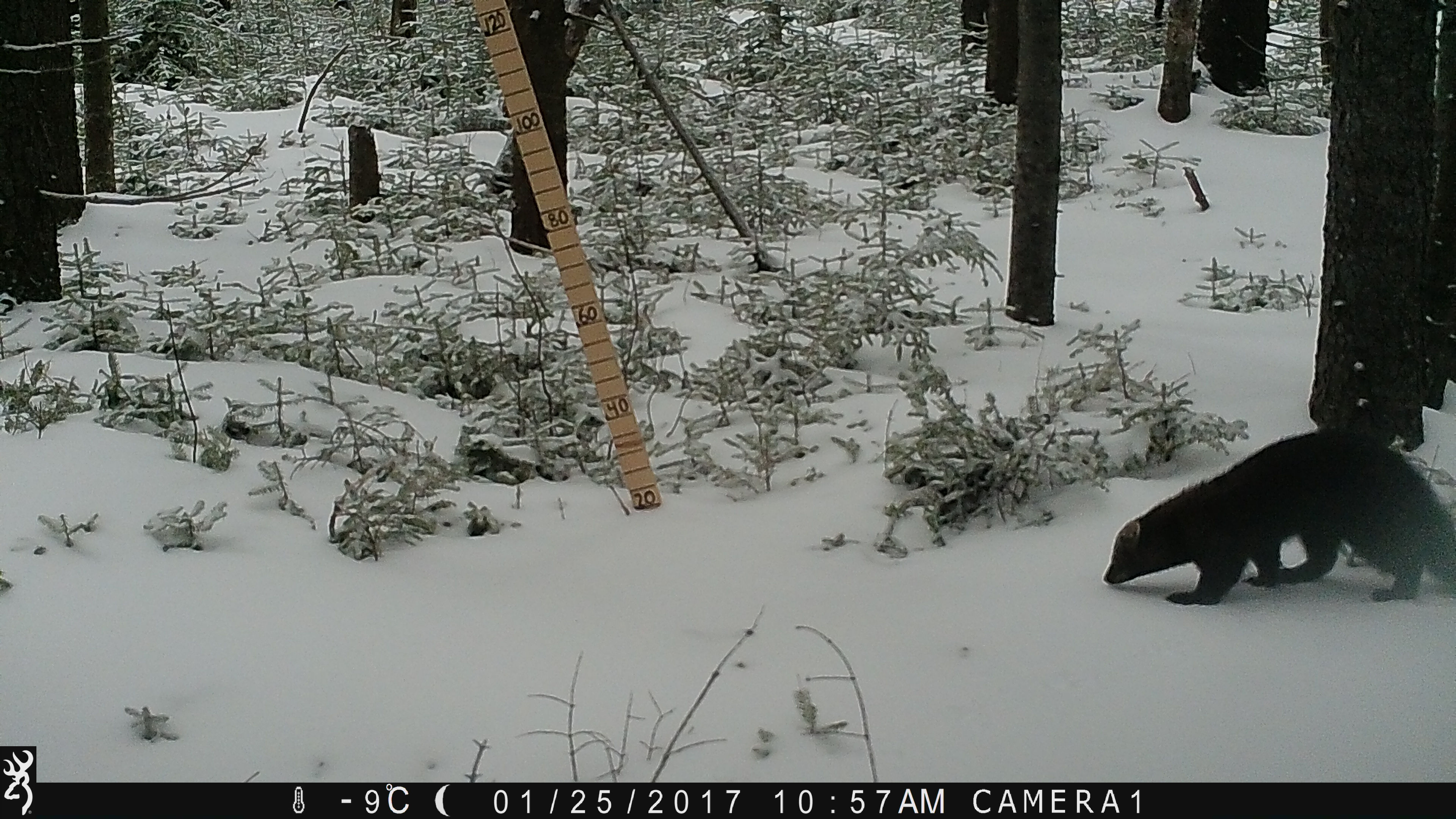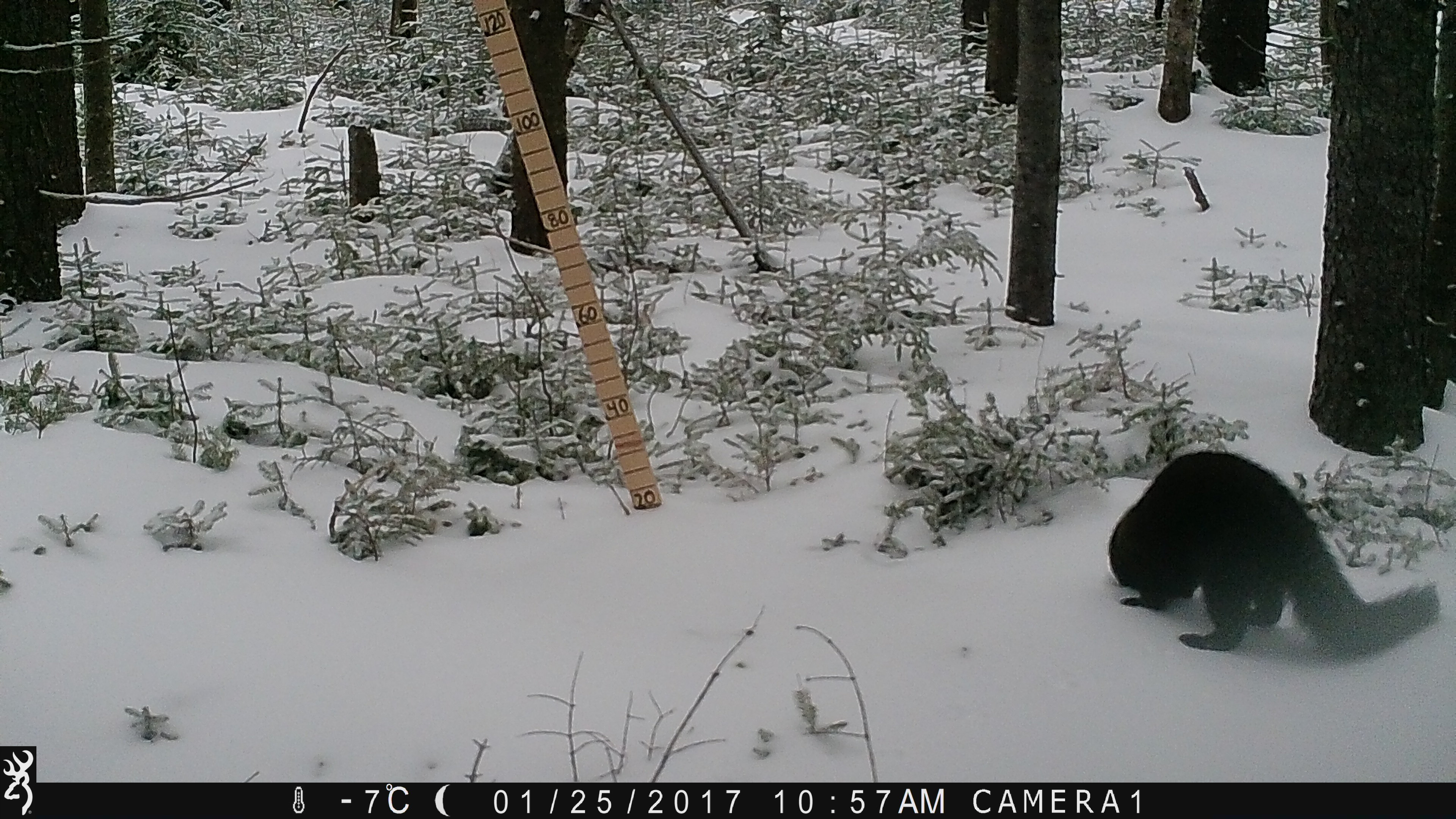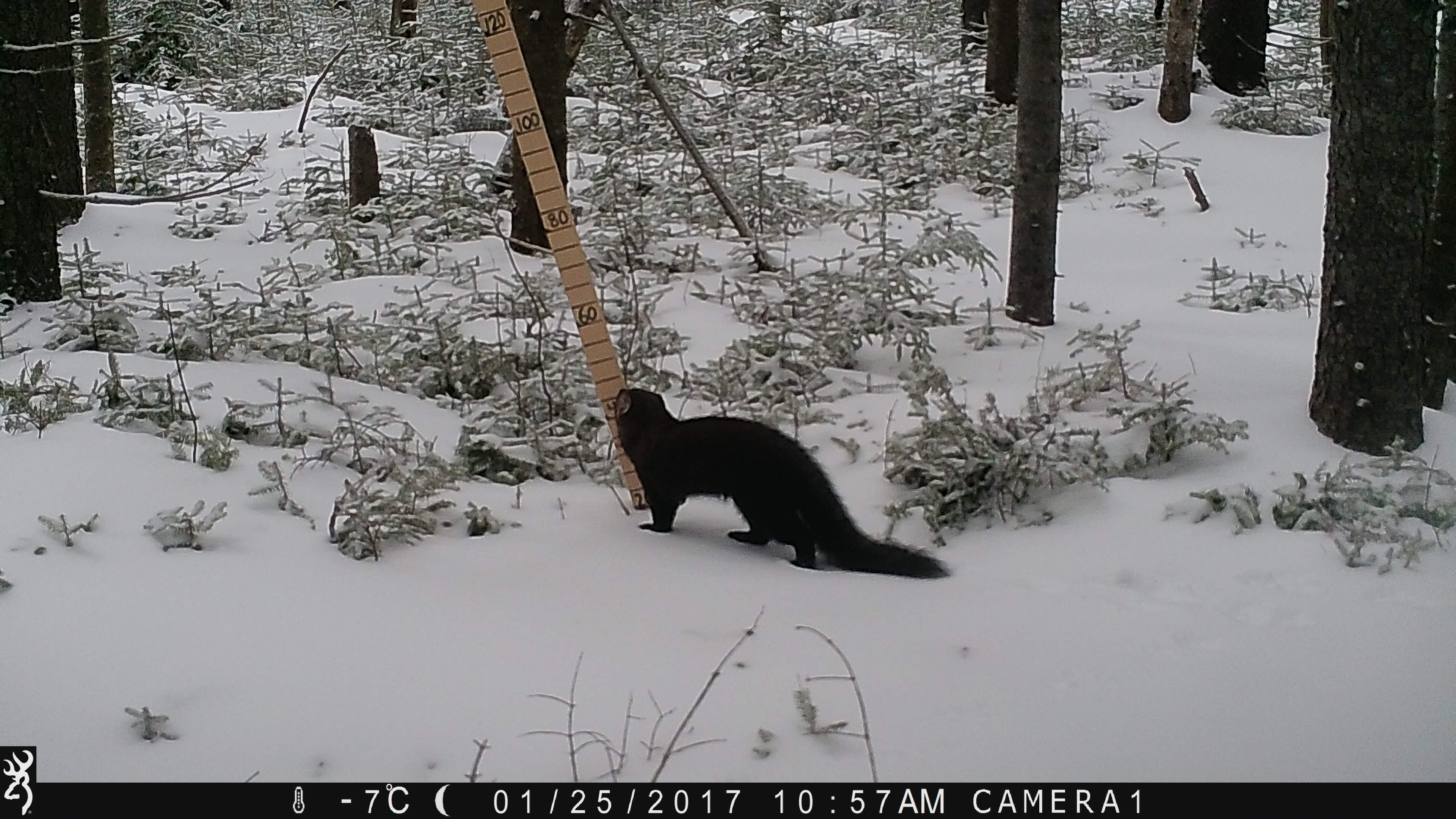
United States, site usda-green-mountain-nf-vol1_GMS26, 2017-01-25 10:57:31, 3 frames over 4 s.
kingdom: Animalia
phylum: Chordata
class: Mammalia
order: Carnivora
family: Mustelidae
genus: Pekania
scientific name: Pekania pennanti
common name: fisher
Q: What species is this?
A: Fisher (Pekania pennanti).